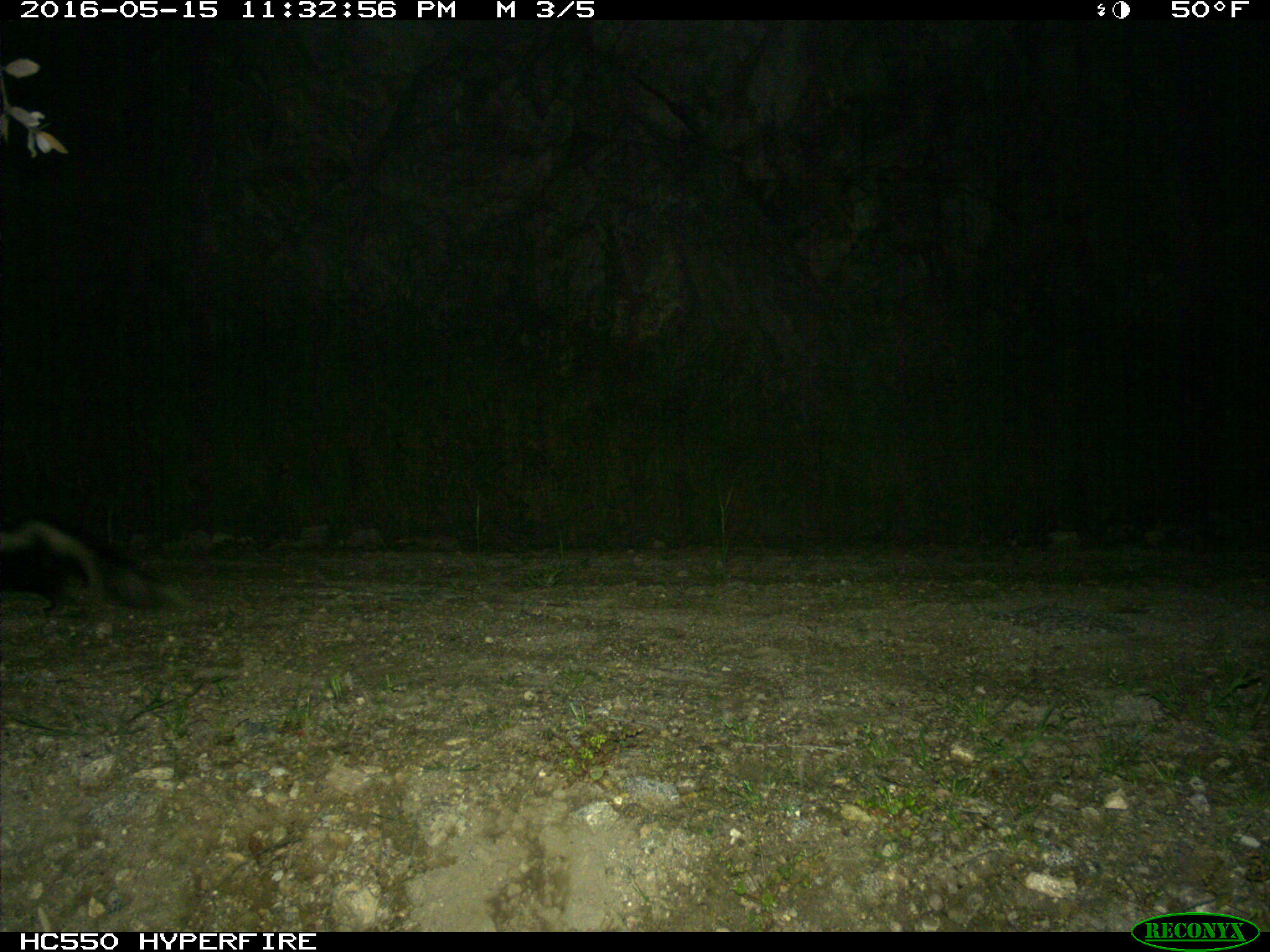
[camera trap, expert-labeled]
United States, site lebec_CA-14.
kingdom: Animalia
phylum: Chordata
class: Mammalia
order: Carnivora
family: Mephitidae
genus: Mephitis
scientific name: Mephitis mephitis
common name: striped skunk